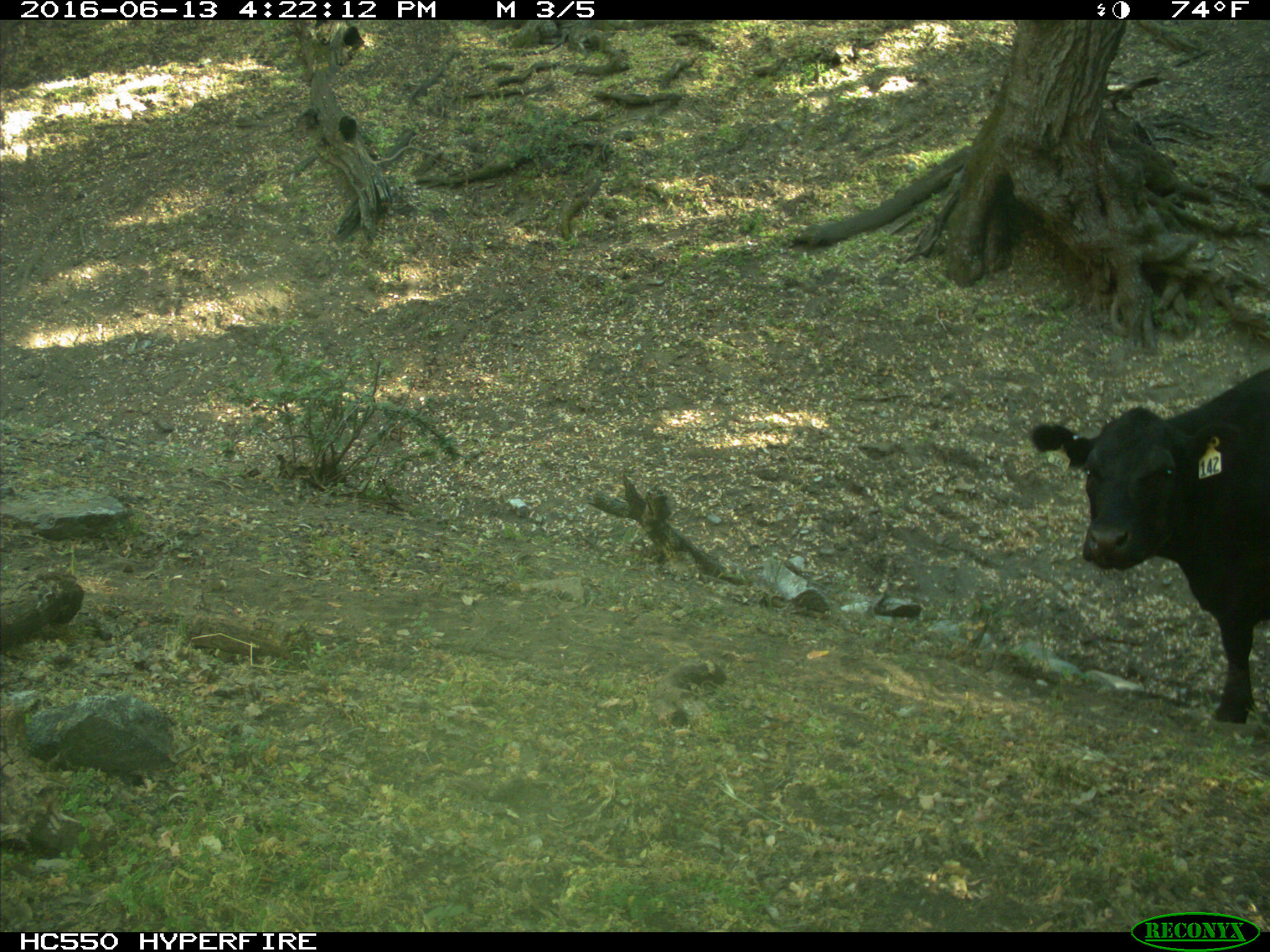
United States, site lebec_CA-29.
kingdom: Animalia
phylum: Chordata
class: Mammalia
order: Artiodactyla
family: Bovidae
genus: Bos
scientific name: Bos taurus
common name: domestic cow